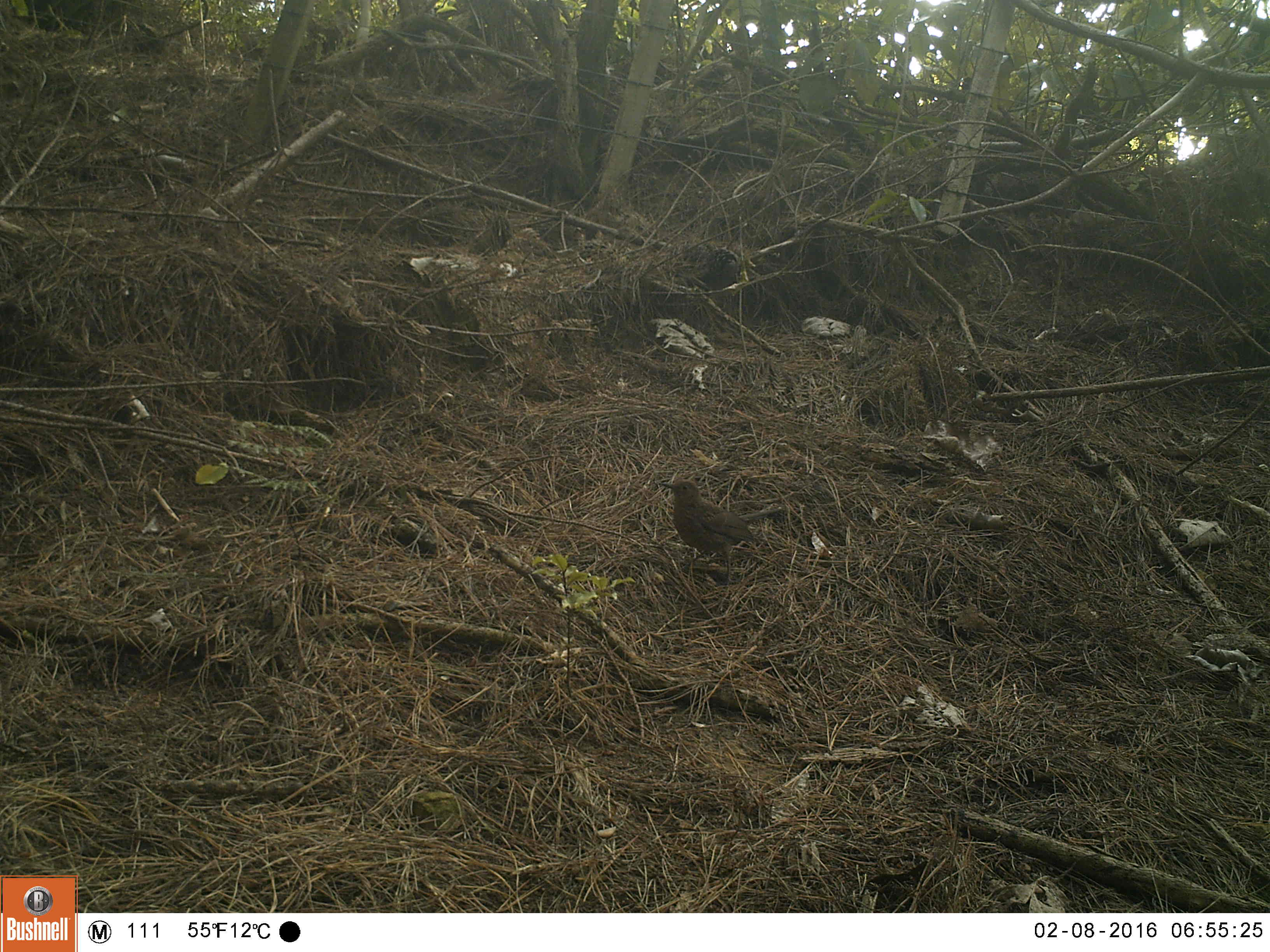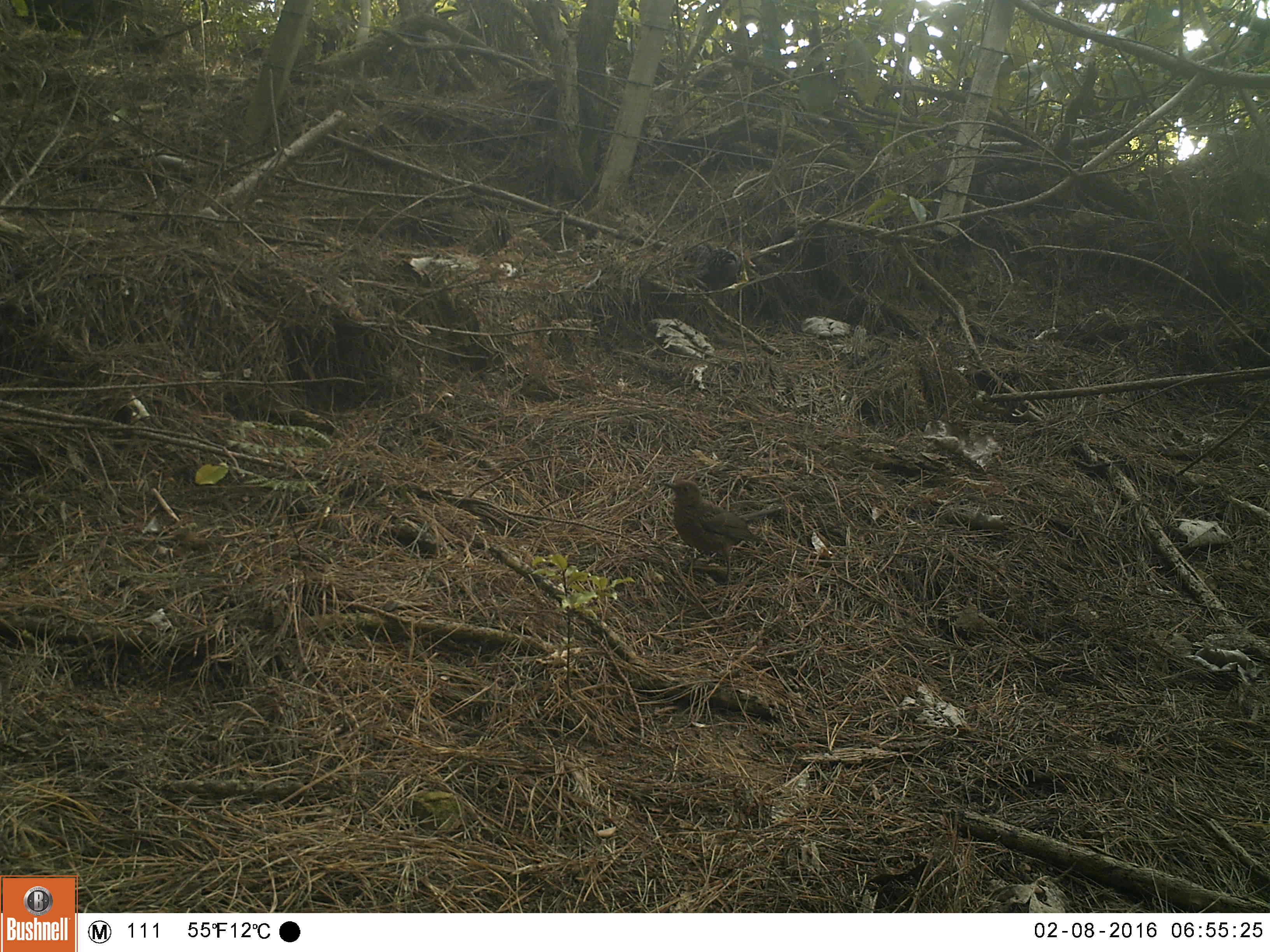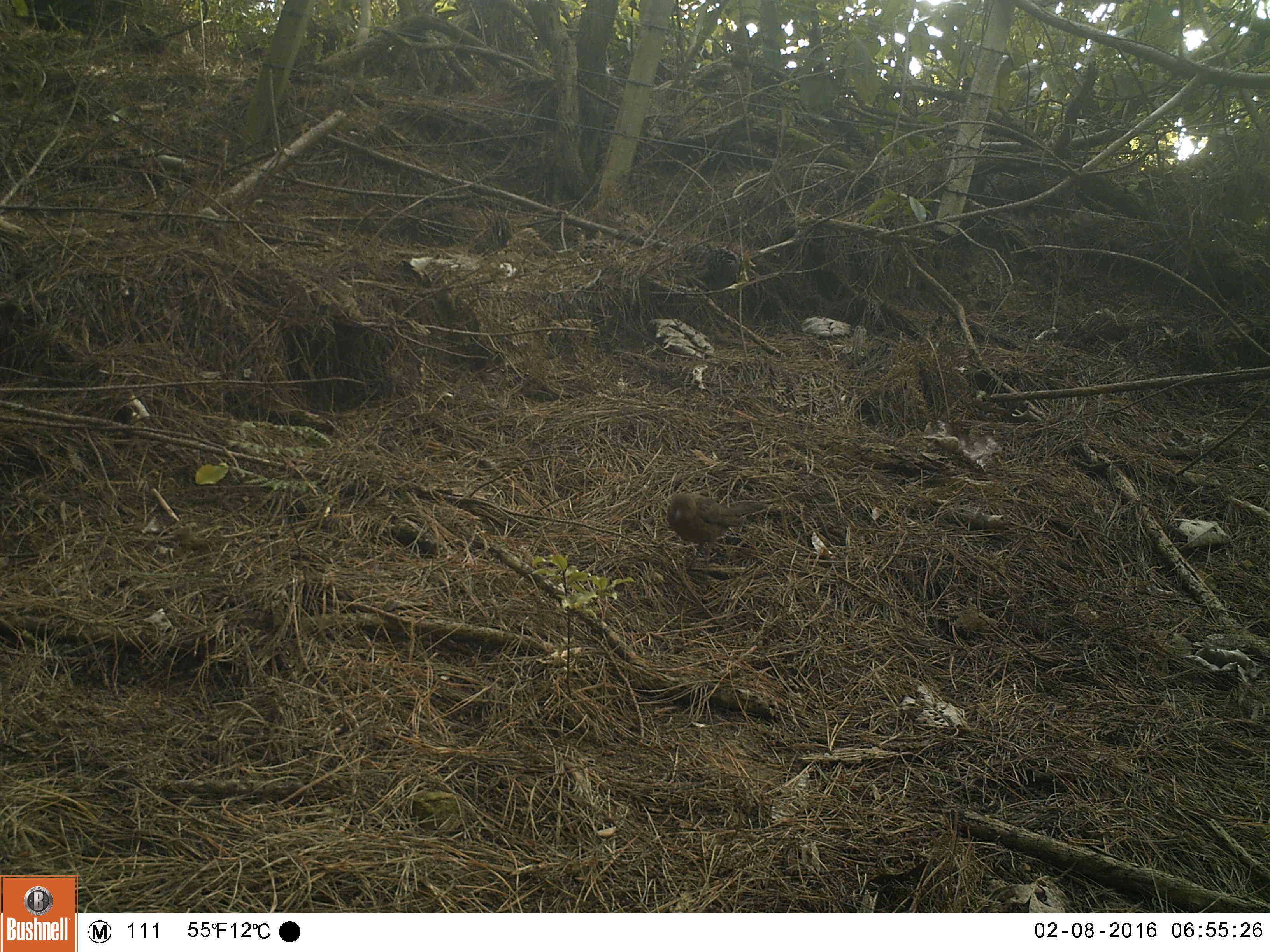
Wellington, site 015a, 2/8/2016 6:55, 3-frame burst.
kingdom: Animalia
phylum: Chordata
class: Aves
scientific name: Aves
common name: bird